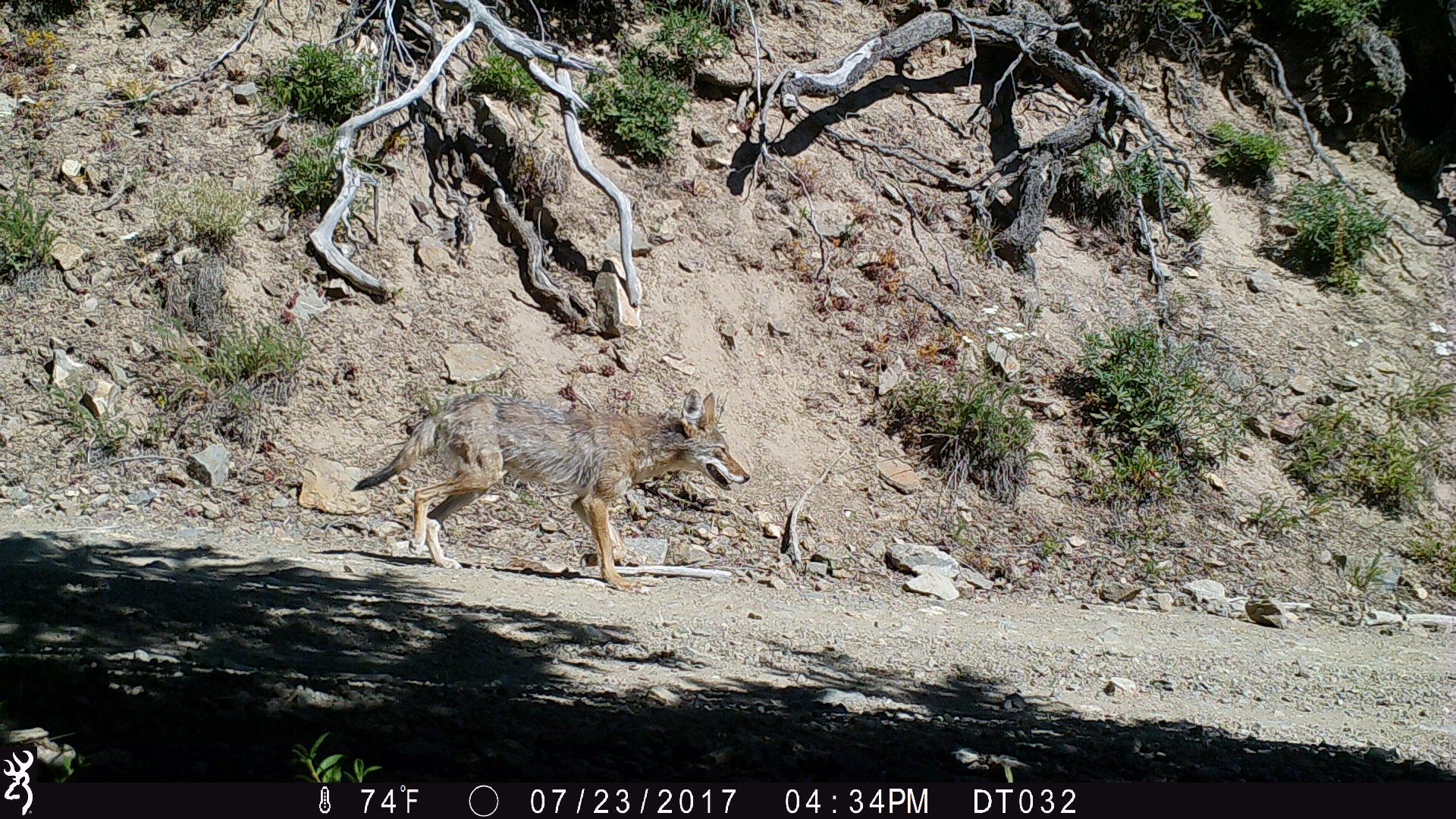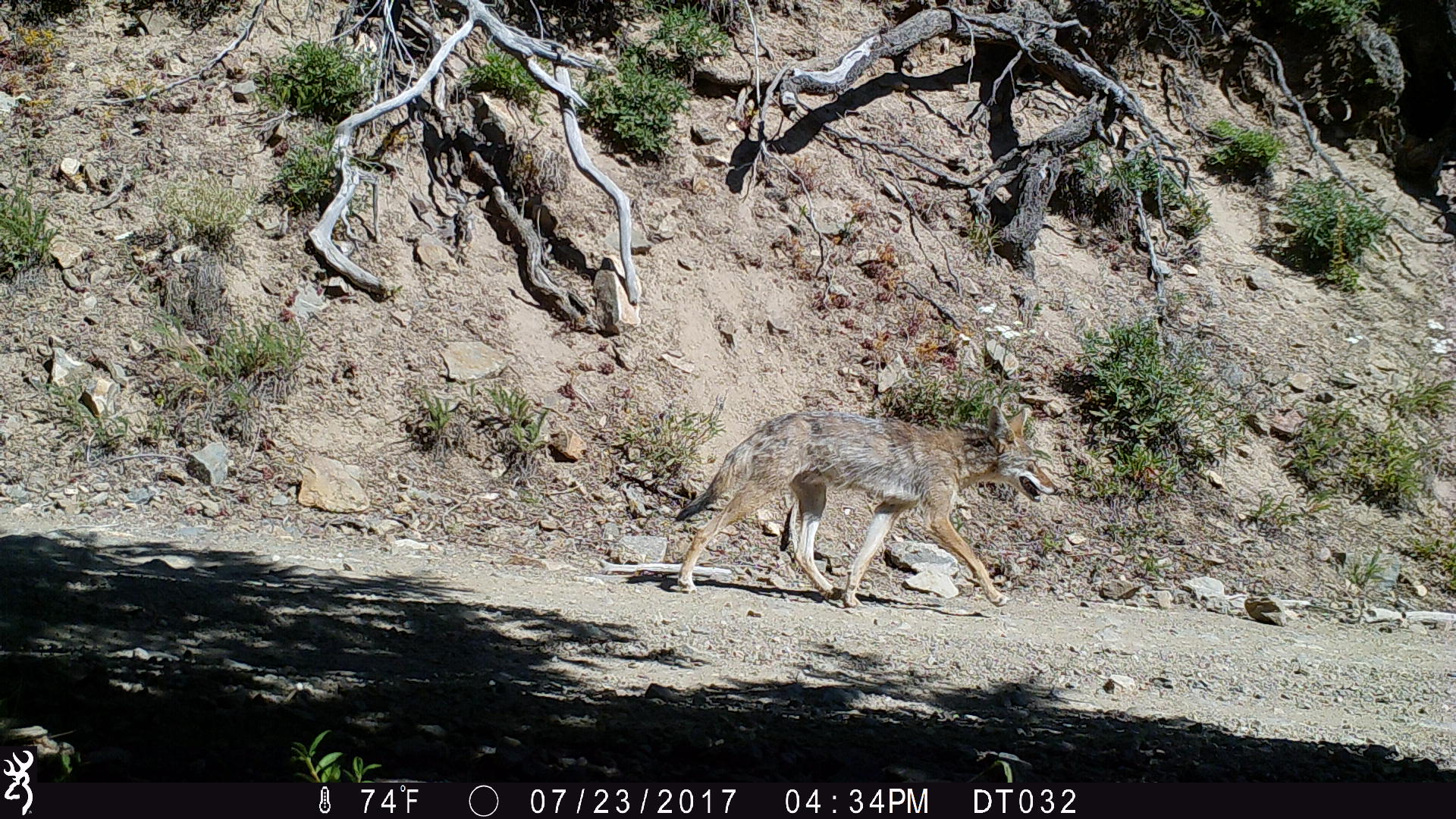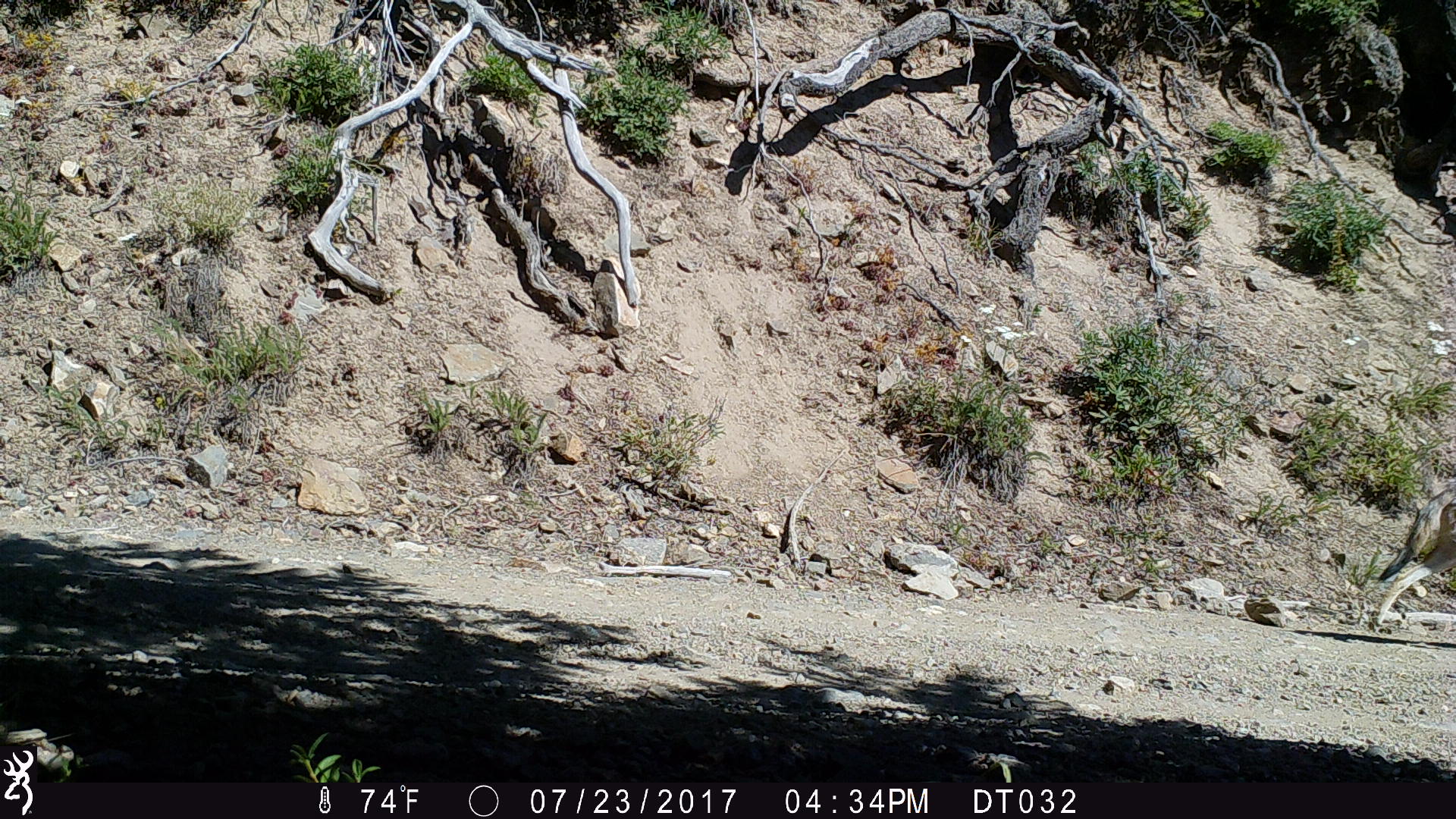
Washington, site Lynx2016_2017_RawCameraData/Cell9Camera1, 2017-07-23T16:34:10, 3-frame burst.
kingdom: Animalia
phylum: Chordata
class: Mammalia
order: Carnivora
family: Canidae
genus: Canis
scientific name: Canis latrans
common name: coyote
Canis latrans (coyote). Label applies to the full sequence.